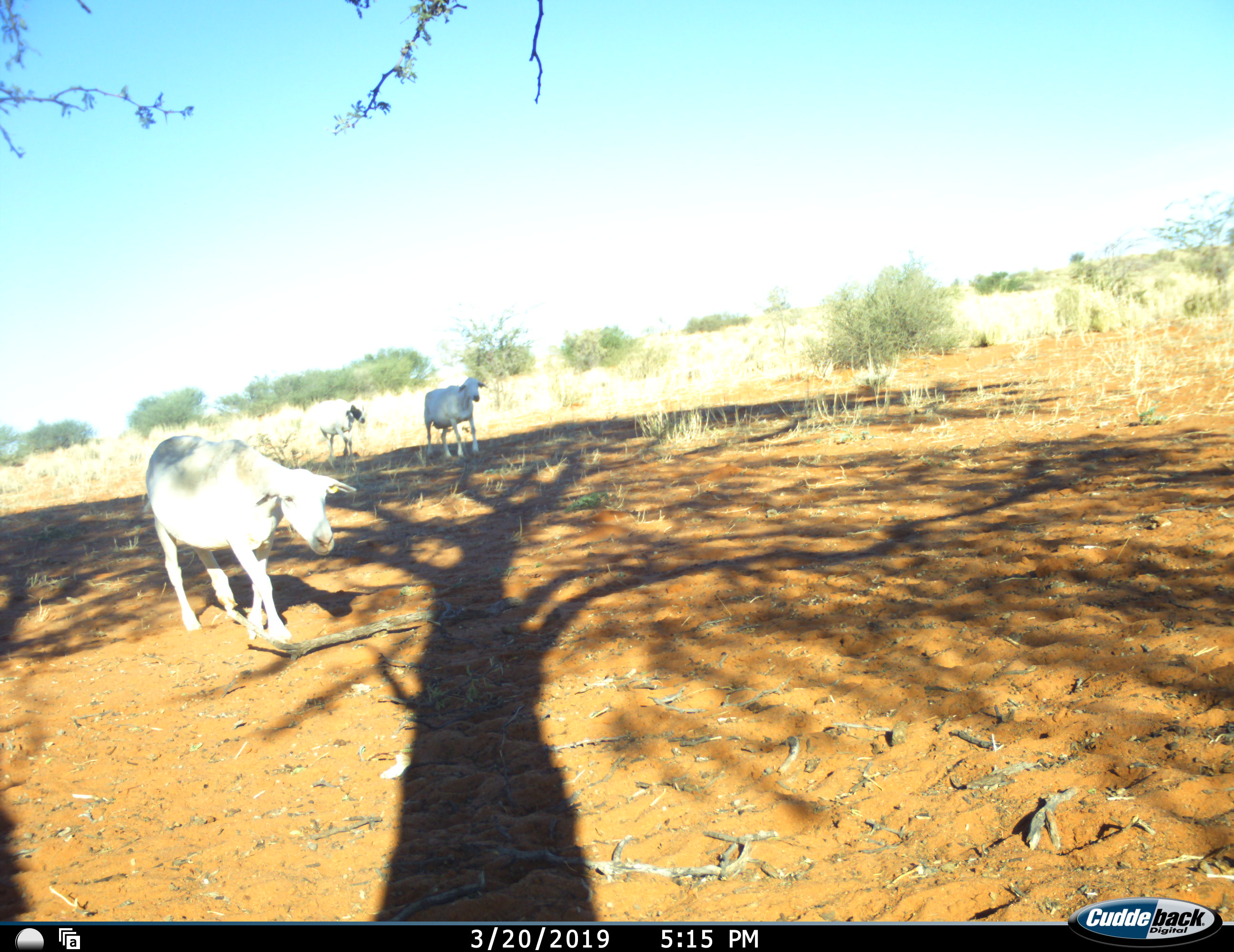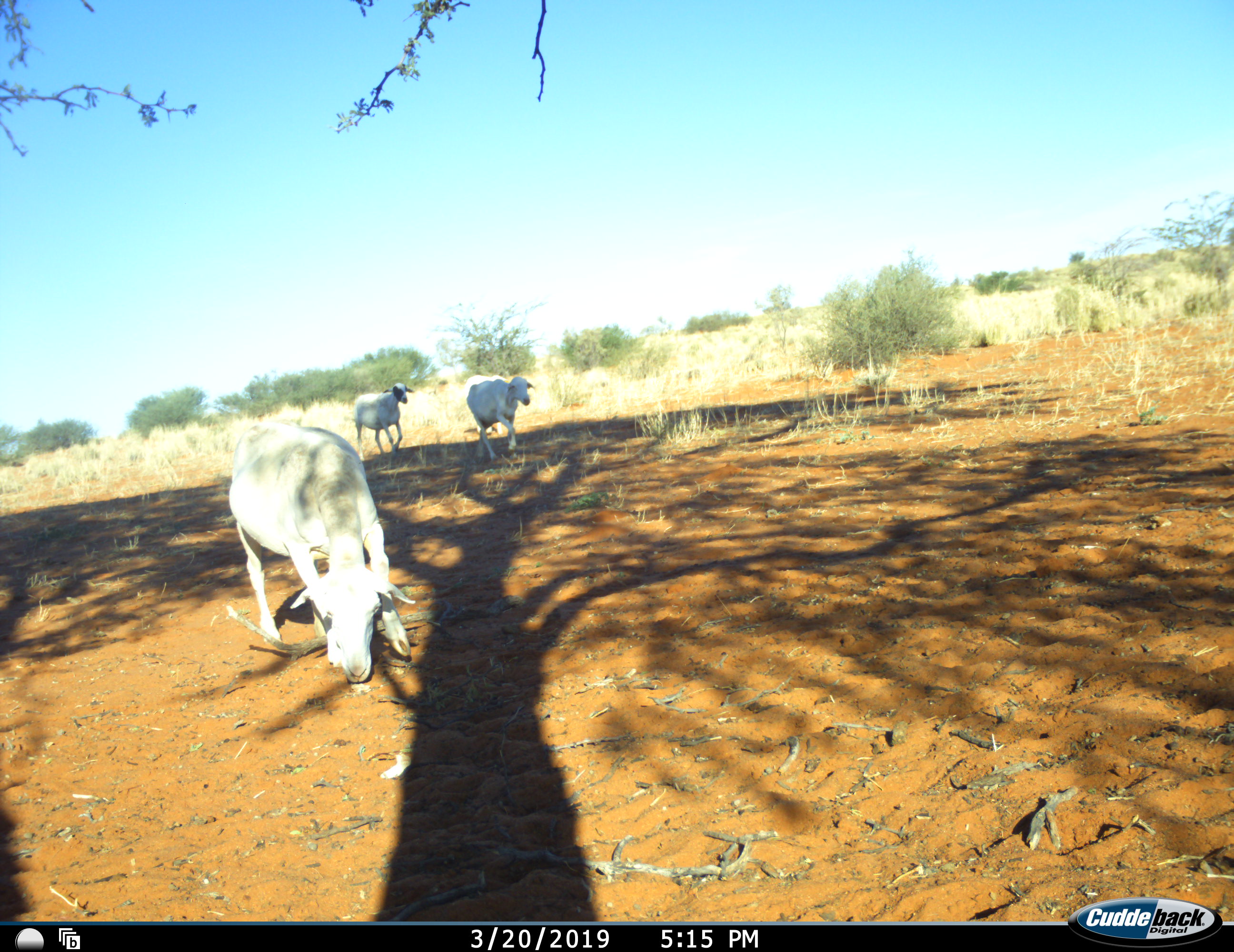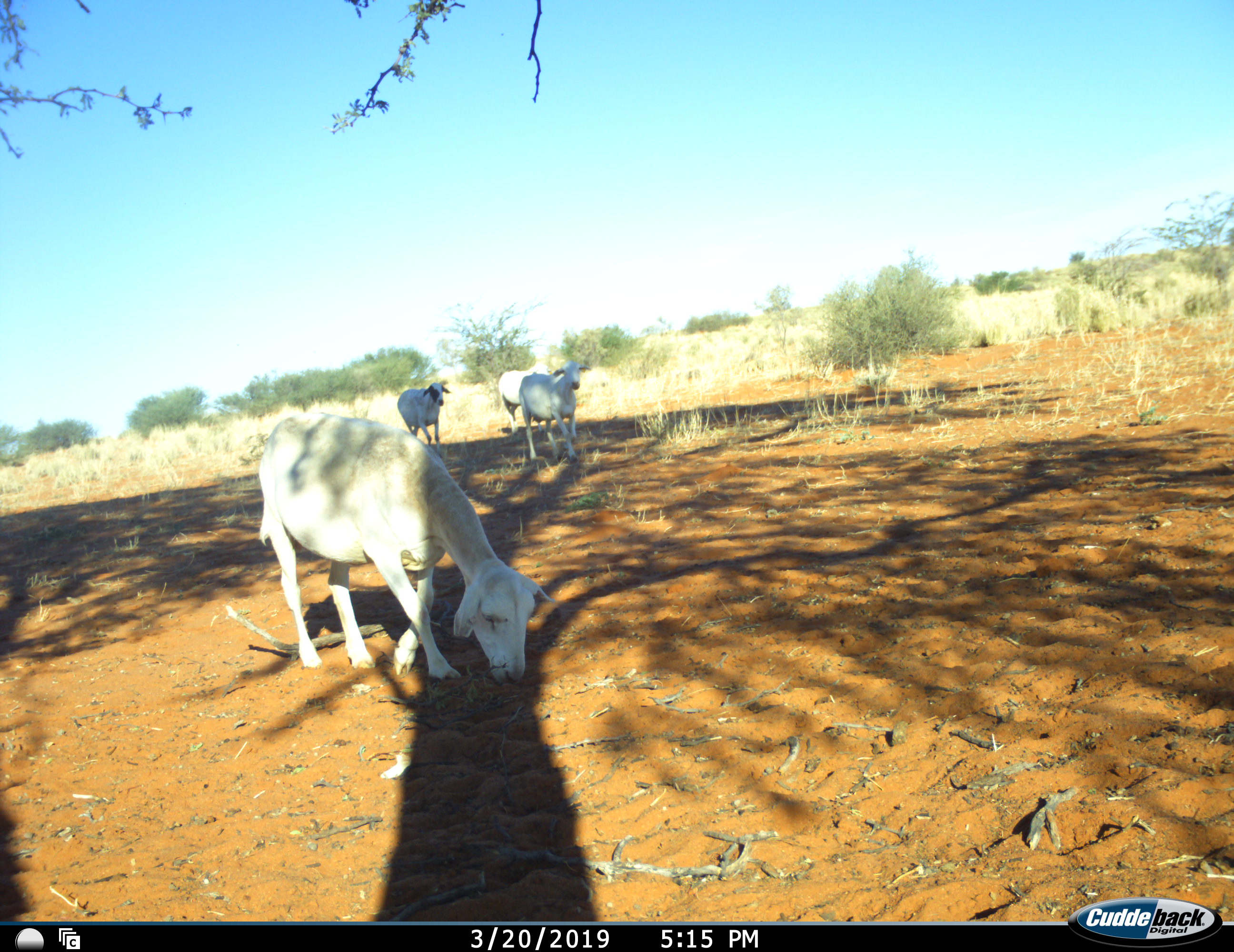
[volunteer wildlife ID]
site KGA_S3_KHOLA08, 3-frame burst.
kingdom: Animalia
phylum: Chordata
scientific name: Vertebrata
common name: domestic animal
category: domesticanimal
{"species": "domesticanimal (domestic animal) (Vertebrata)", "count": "4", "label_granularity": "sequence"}